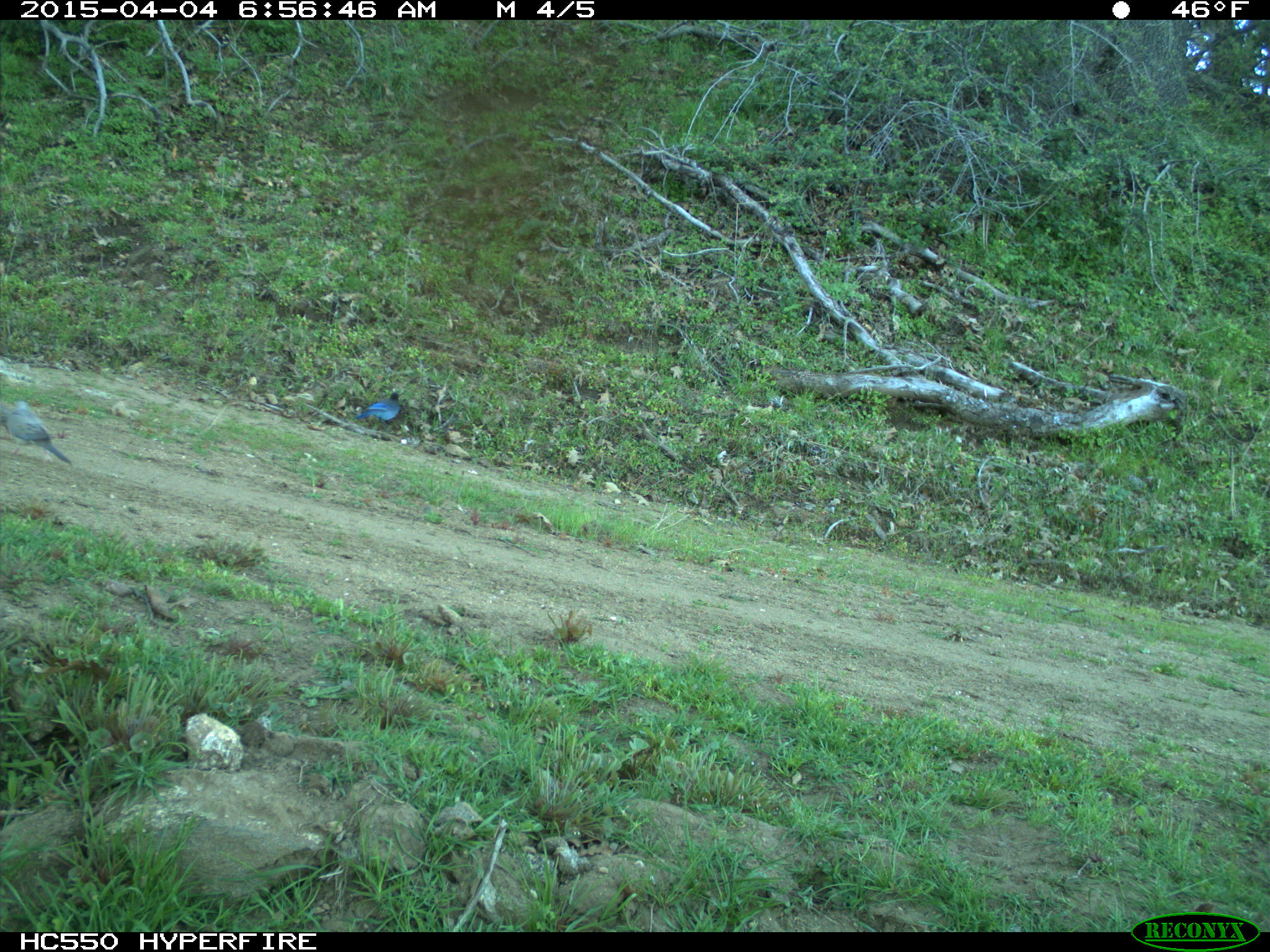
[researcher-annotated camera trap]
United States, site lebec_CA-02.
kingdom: Animalia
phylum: Chordata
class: Aves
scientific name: Aves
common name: birds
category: unidentified bird